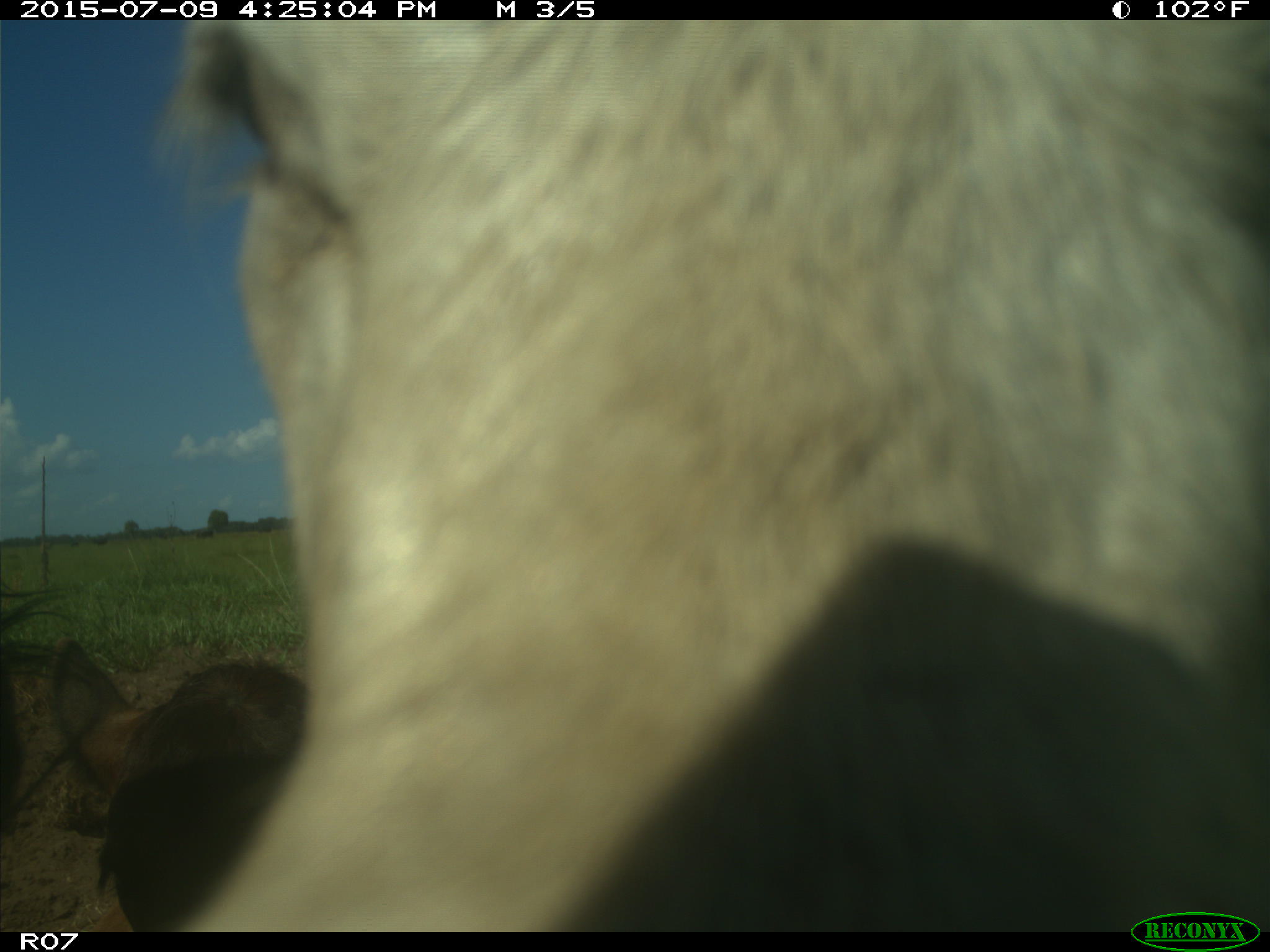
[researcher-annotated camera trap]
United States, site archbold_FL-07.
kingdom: Animalia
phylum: Chordata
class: Mammalia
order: Artiodactyla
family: Bovidae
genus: Bos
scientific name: Bos taurus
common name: domestic cow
Bos taurus (domestic cow).